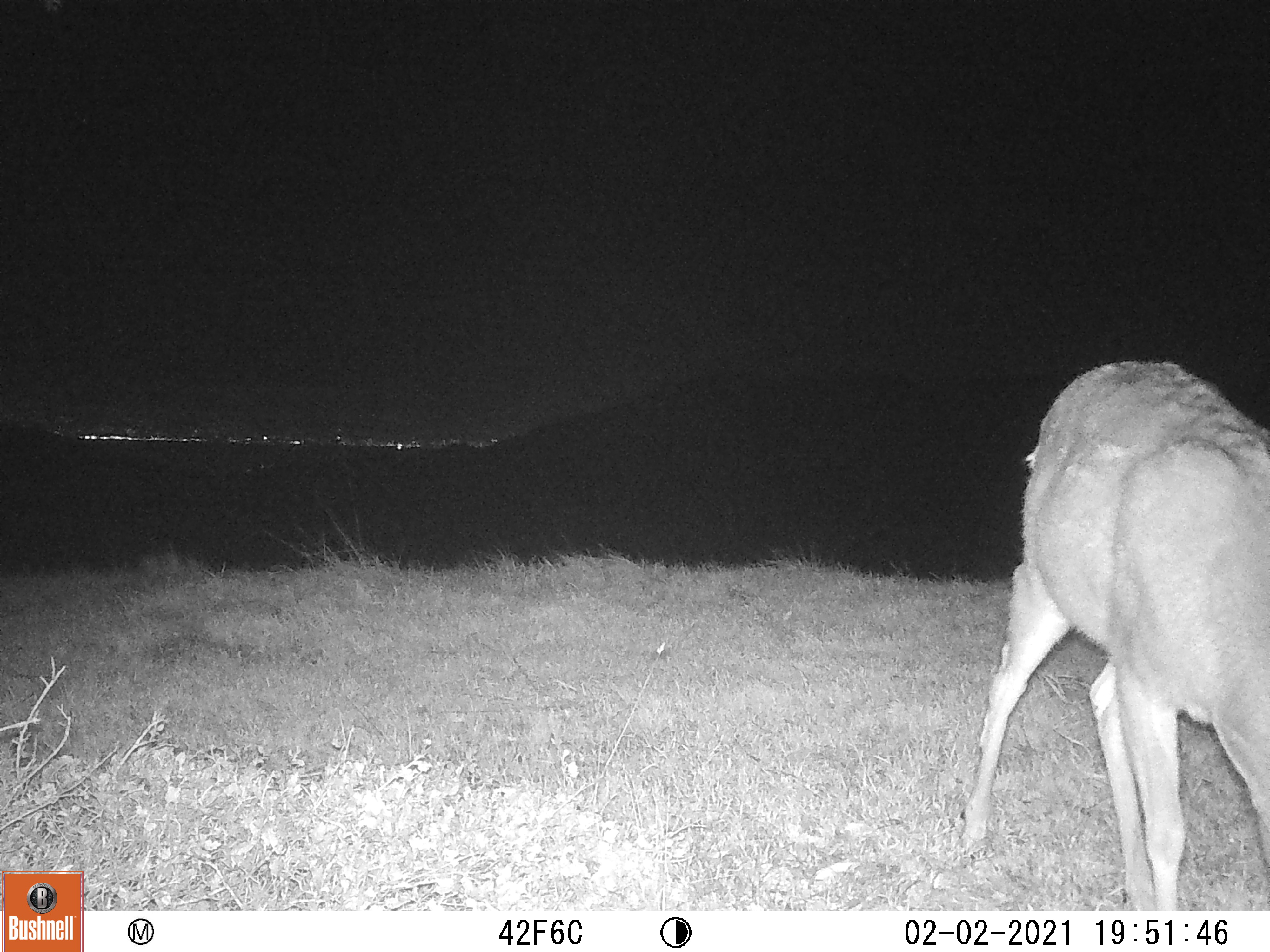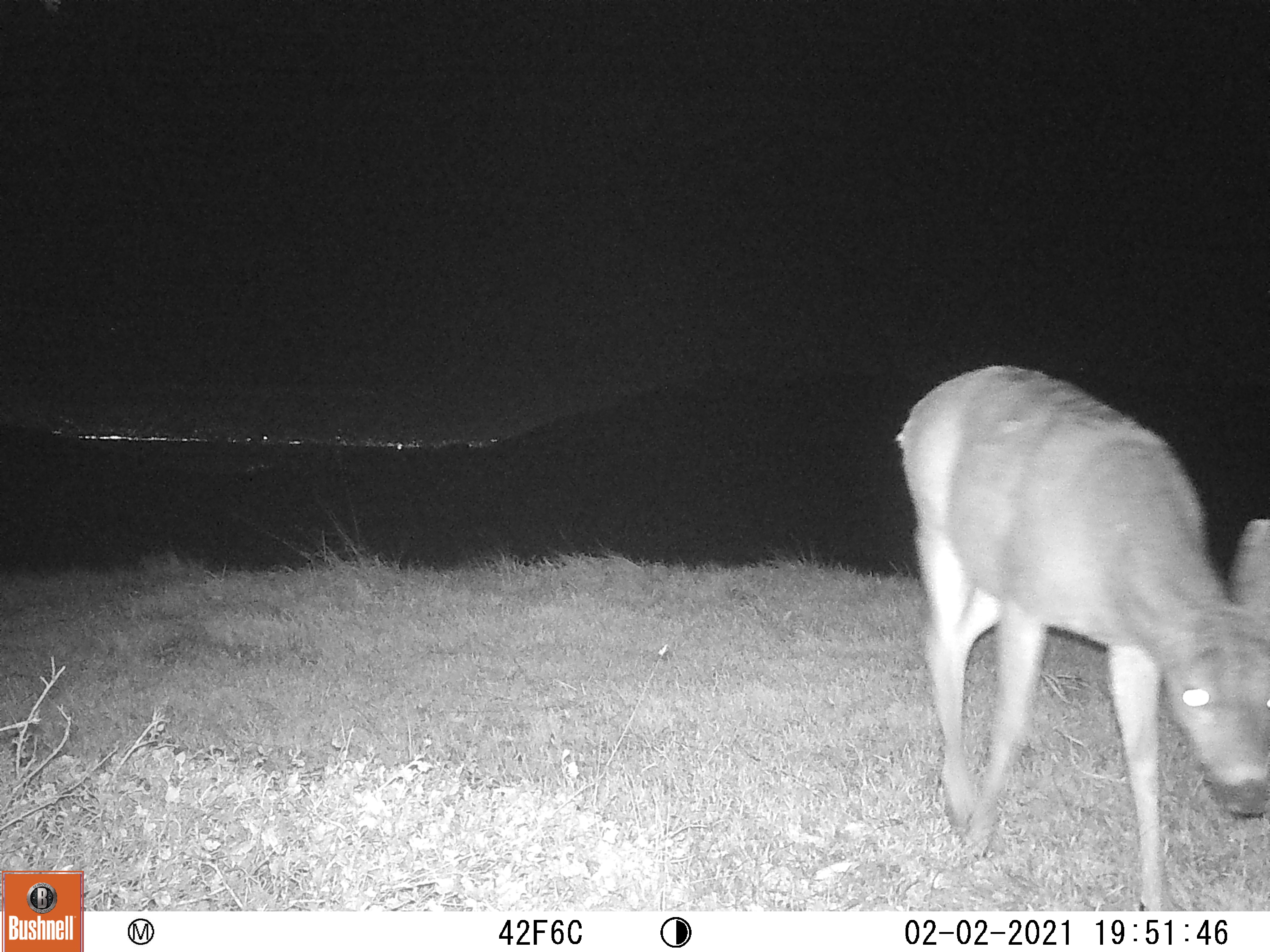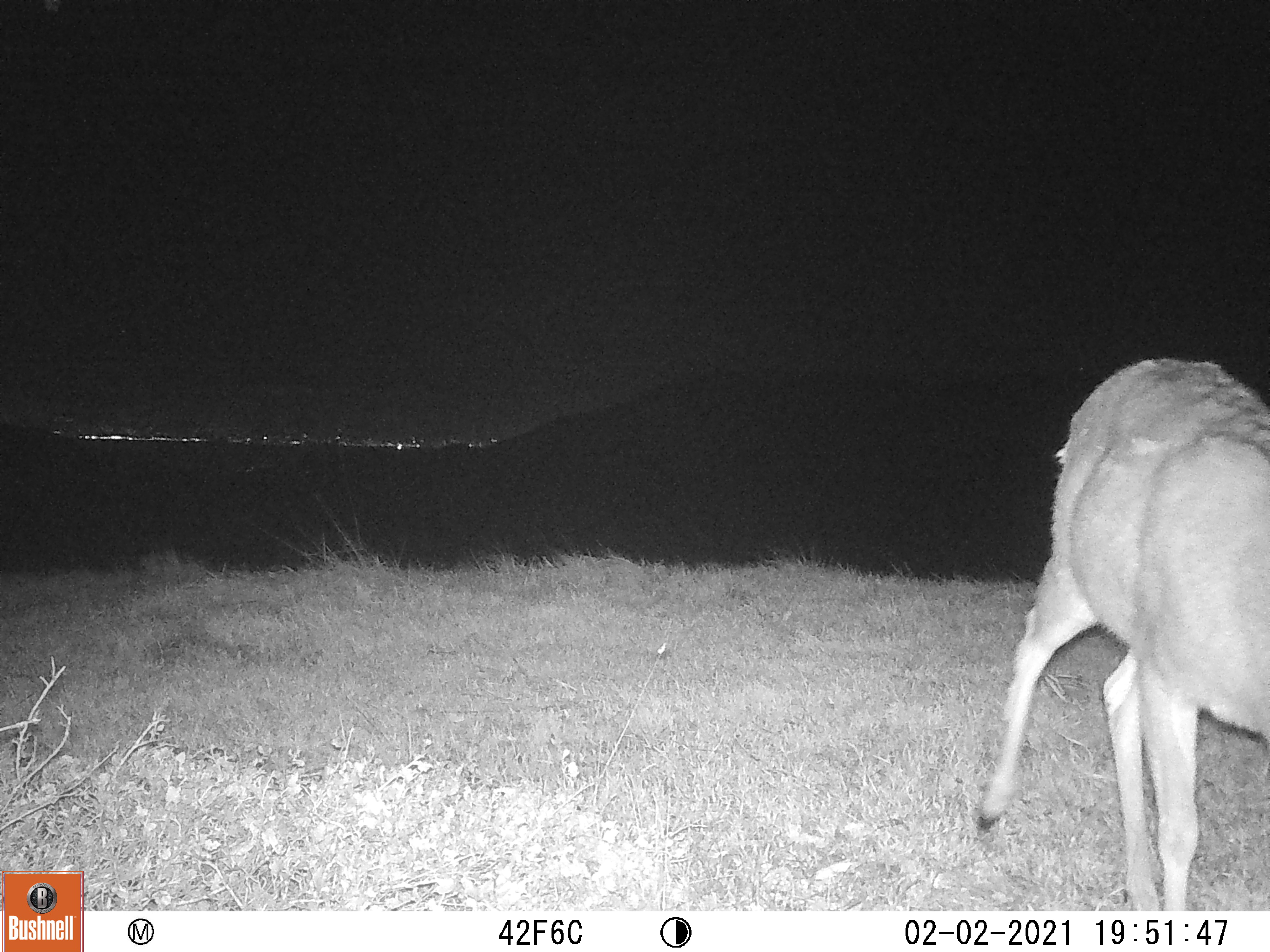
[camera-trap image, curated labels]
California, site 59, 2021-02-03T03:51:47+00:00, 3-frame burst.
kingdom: Animalia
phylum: Chordata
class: Mammalia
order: Artiodactyla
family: Cervidae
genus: Odocoileus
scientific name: Odocoileus hemionus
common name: mule deer